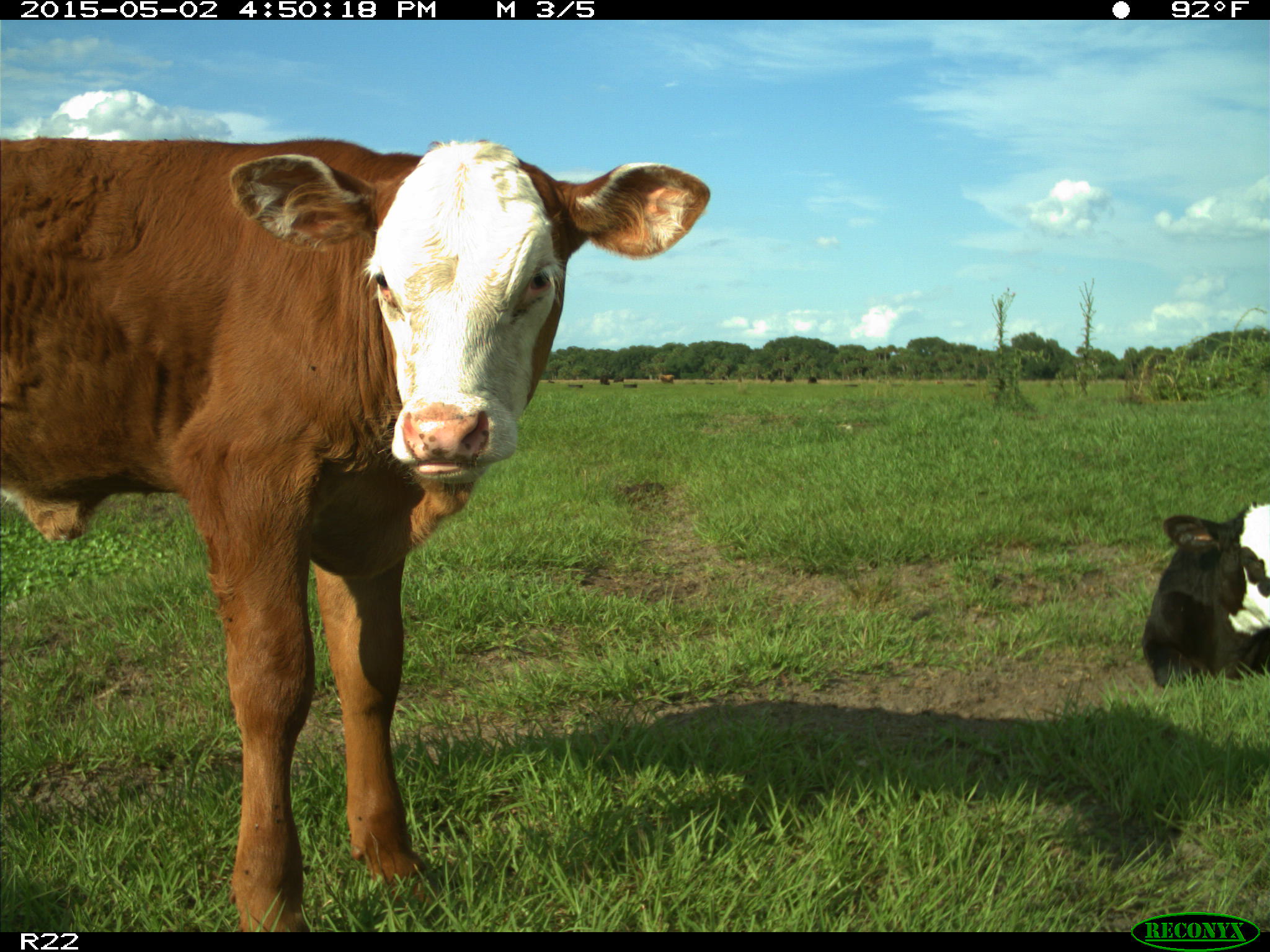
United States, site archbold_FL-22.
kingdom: Animalia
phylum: Chordata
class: Mammalia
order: Artiodactyla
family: Bovidae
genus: Bos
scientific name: Bos taurus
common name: domestic cow